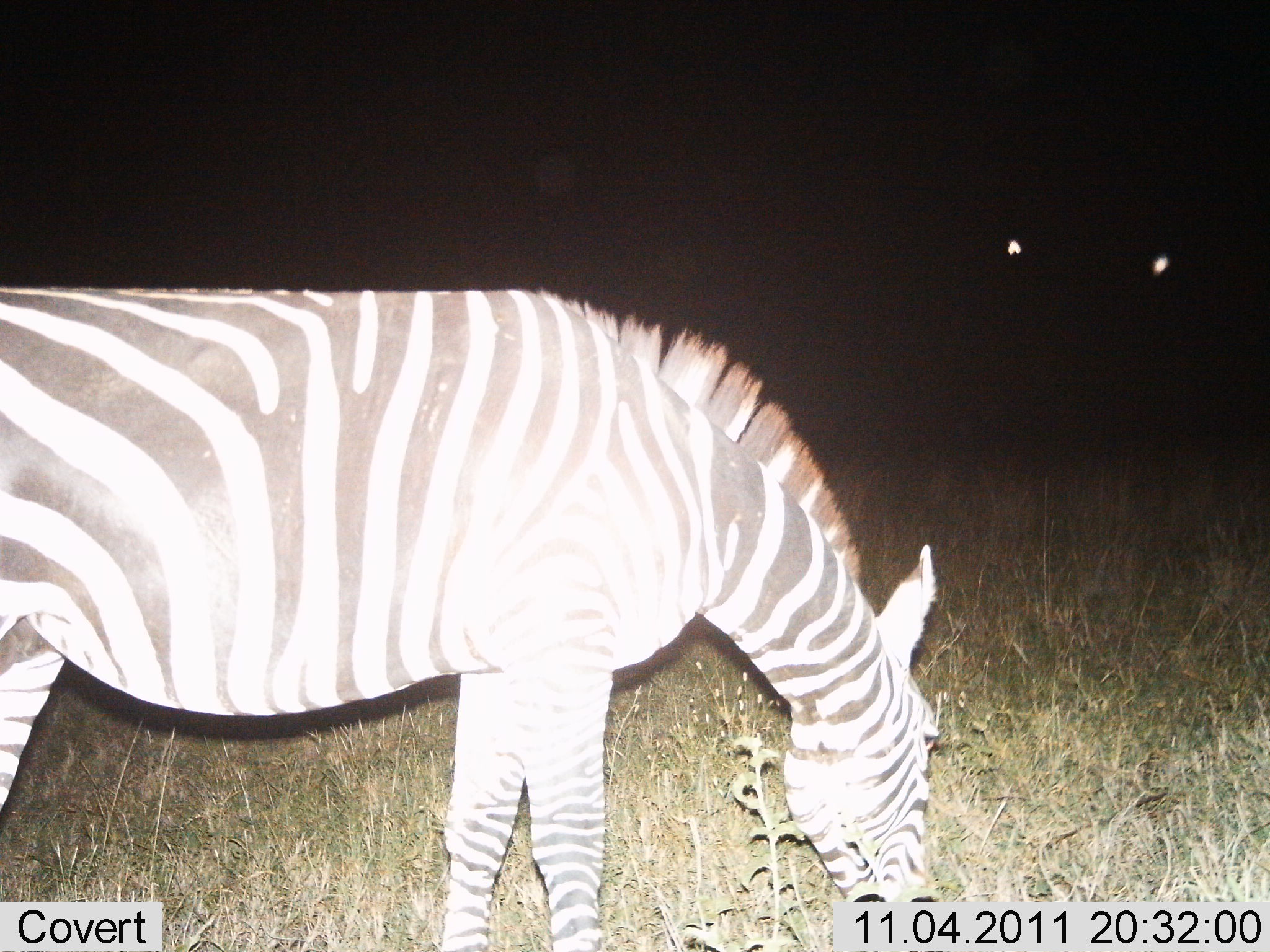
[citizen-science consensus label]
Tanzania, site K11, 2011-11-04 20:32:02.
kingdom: Animalia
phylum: Chordata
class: Mammalia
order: Perissodactyla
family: Equidae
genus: Equus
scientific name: Equus quagga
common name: plains zebra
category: zebra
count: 1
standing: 17%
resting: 0%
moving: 0%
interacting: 0%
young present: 0%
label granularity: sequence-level